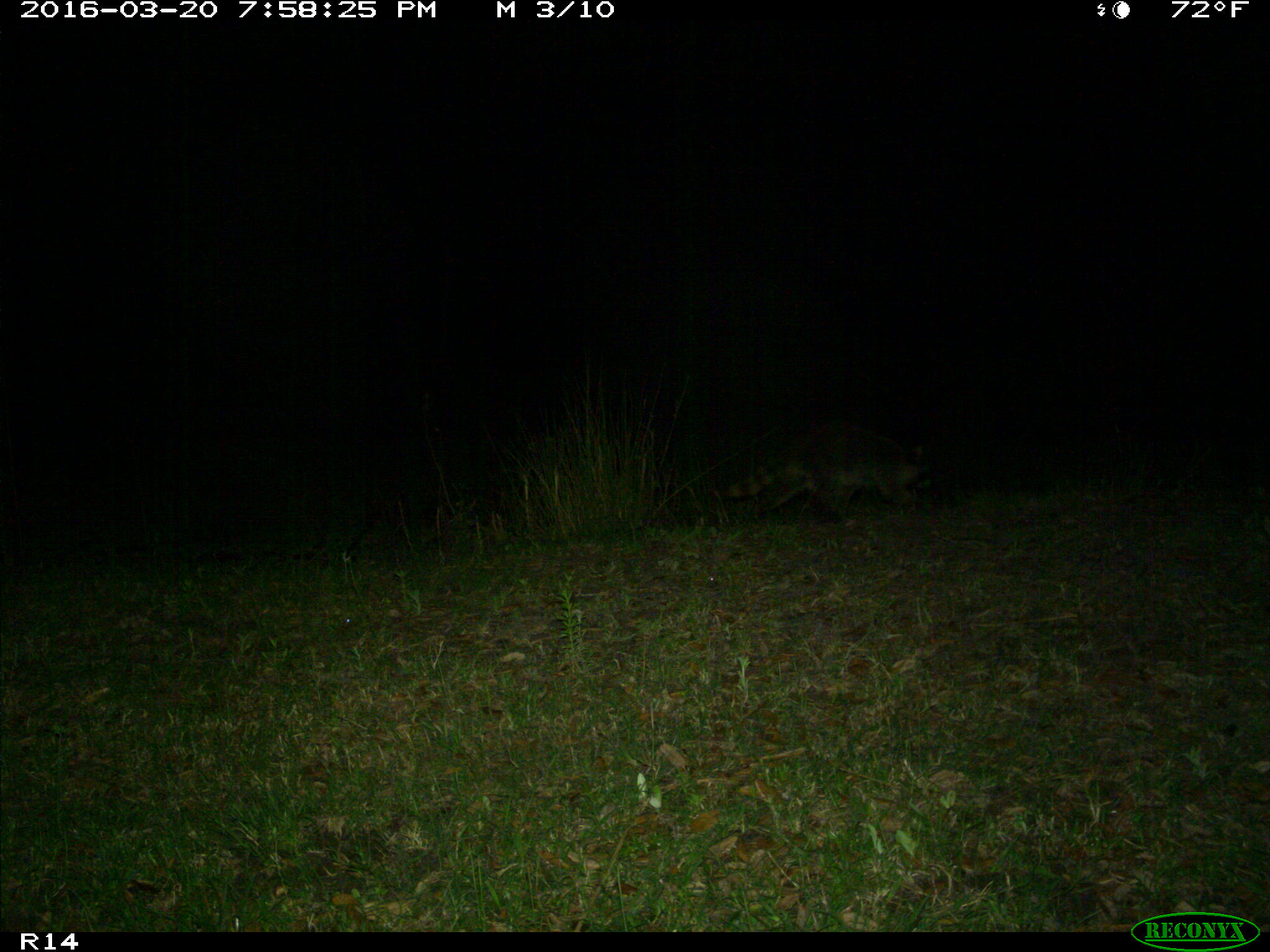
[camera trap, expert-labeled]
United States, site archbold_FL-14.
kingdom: Animalia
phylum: Chordata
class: Mammalia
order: Carnivora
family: Procyonidae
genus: Procyon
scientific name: Procyon lotor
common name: common raccoon